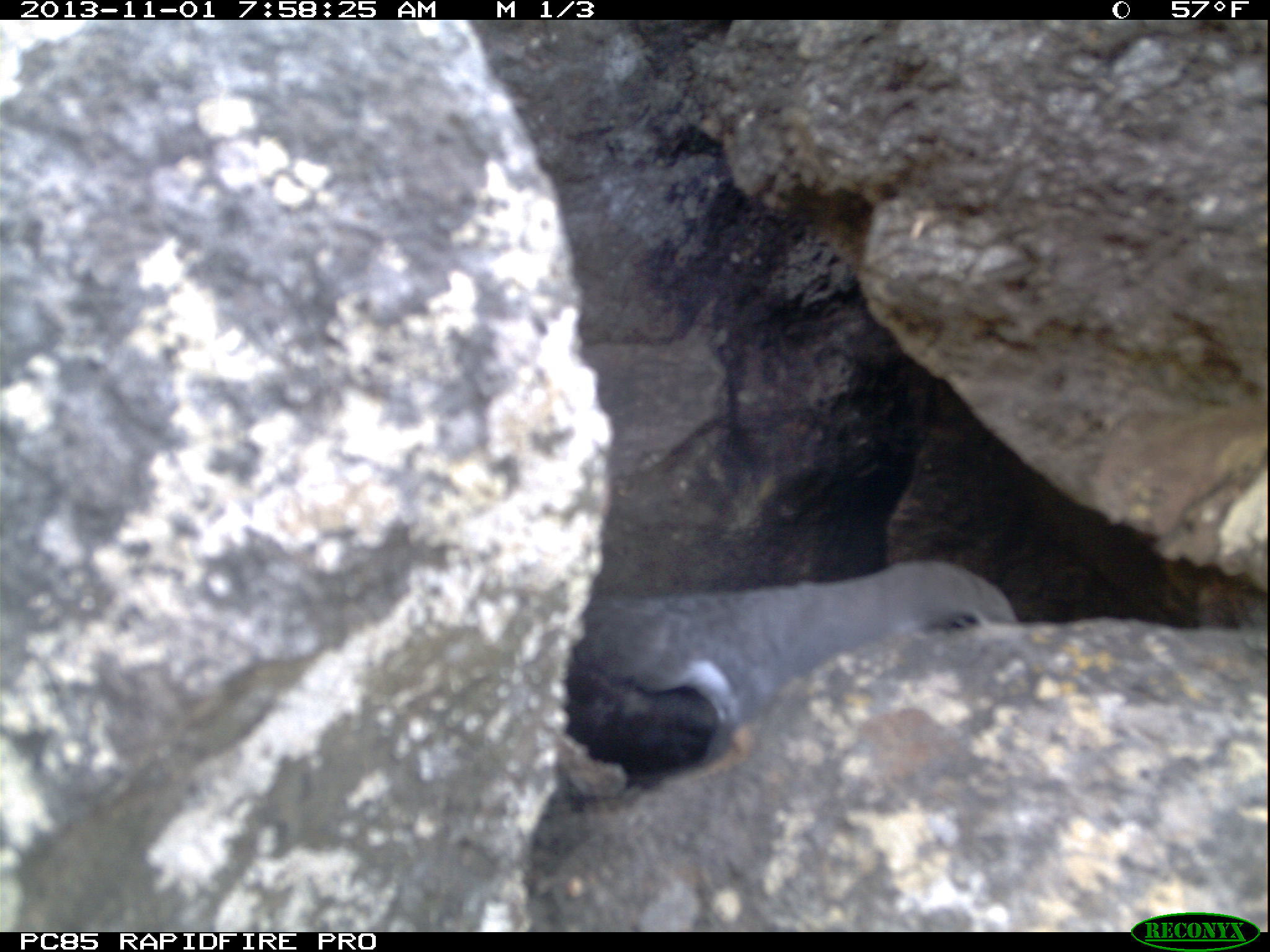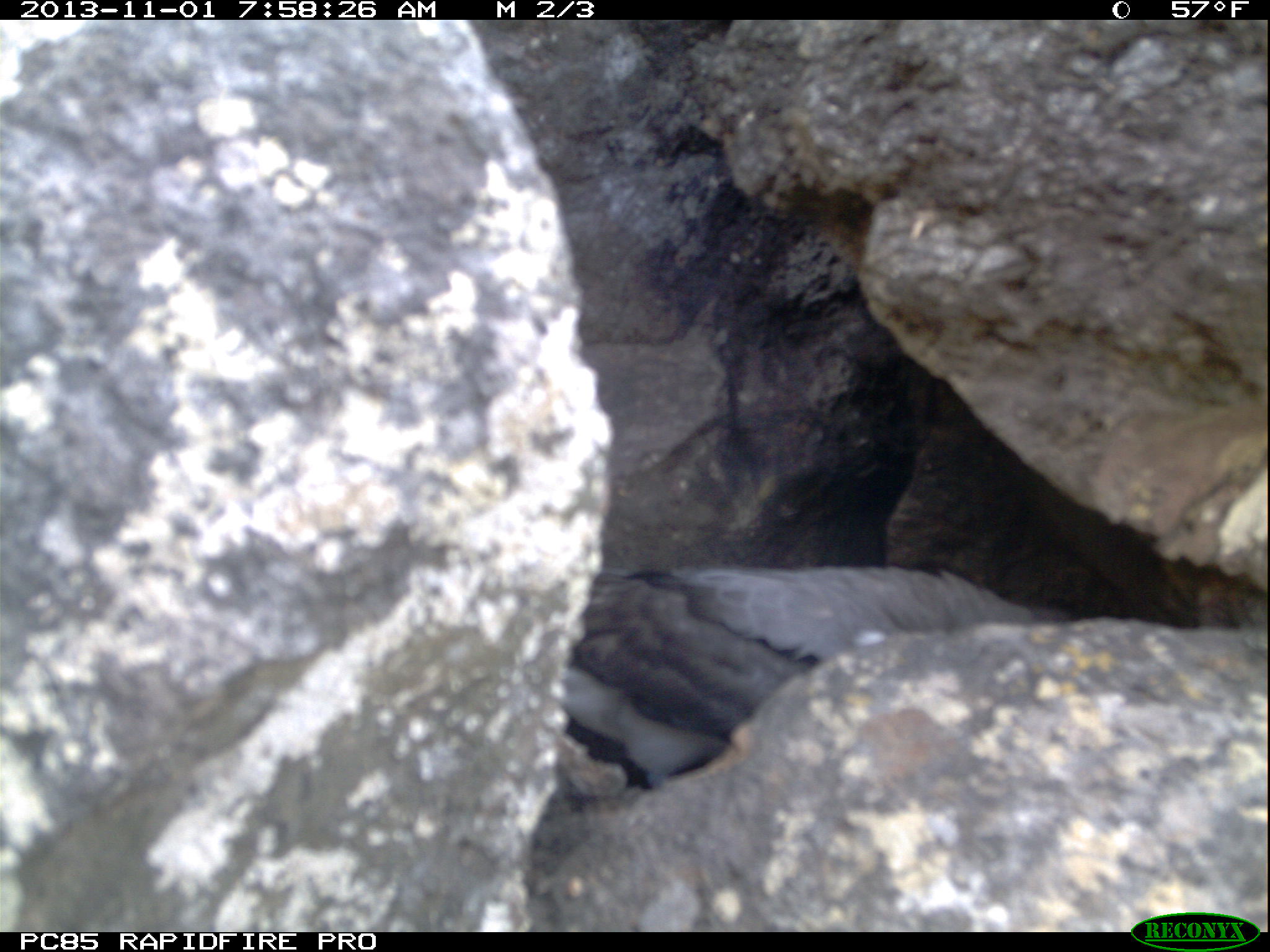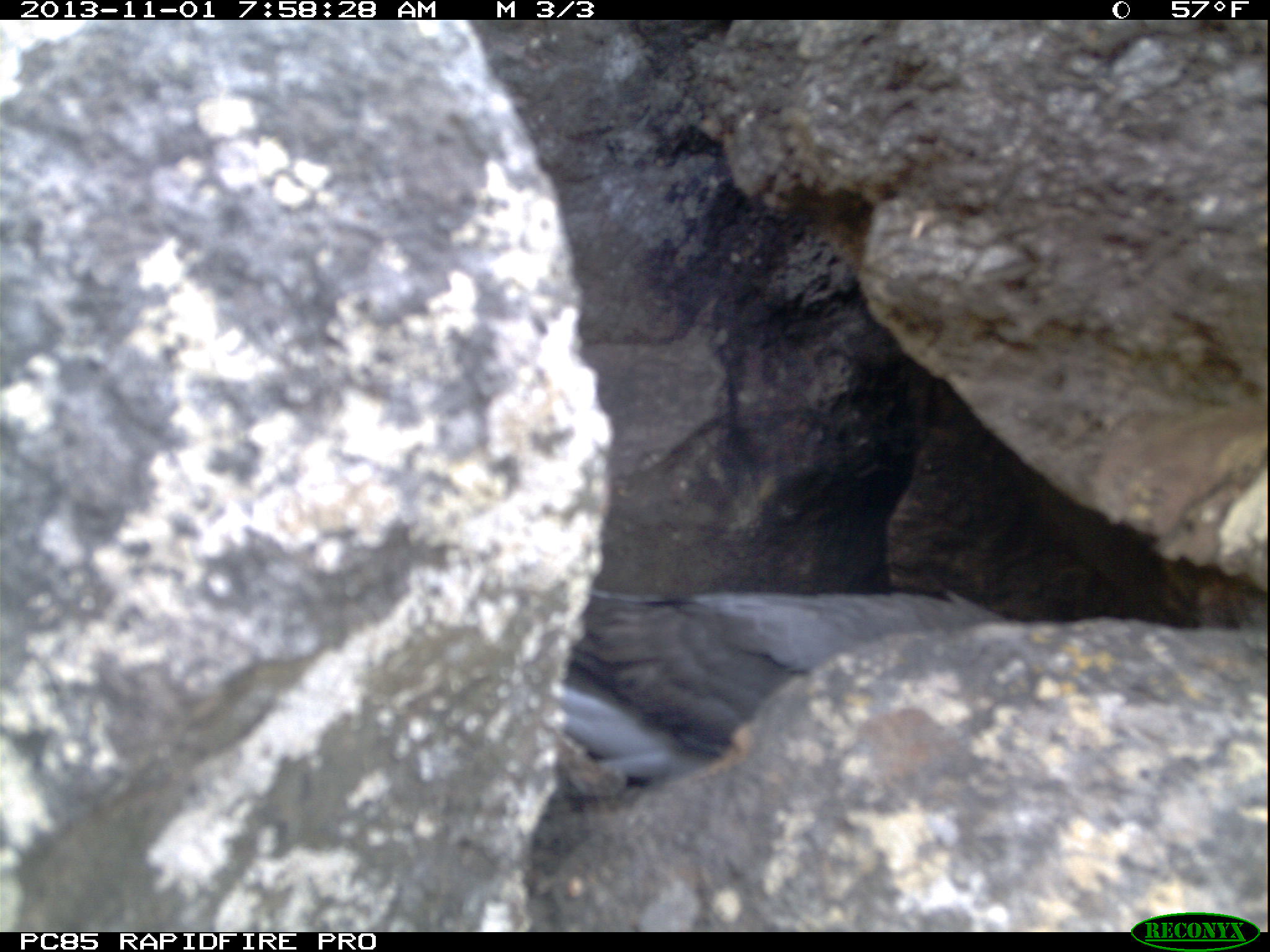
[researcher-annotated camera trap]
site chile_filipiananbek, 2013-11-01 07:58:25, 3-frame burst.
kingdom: Animalia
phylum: Chordata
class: Aves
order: Procellariiformes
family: Procellariidae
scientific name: Procellariidae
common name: petrel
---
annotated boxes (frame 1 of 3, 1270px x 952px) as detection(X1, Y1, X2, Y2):
petrel: detection(520, 536, 1036, 791)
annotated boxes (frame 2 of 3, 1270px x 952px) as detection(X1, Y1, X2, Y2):
petrel: detection(532, 552, 1085, 794)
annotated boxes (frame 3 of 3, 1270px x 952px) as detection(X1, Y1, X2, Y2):
petrel: detection(519, 578, 1022, 802)